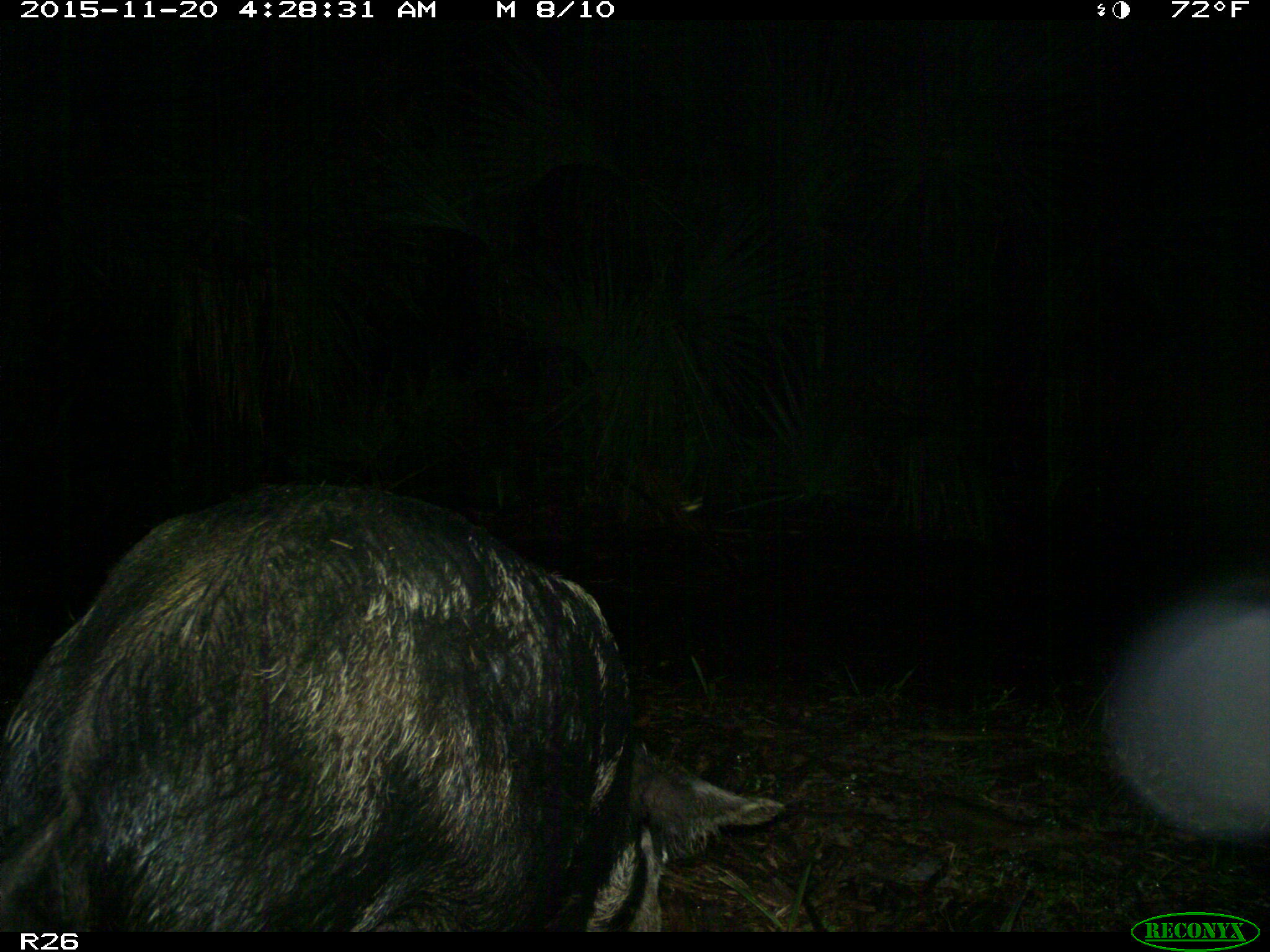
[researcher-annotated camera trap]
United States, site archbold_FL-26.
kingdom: Animalia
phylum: Chordata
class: Mammalia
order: Artiodactyla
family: Suidae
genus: Sus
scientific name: Sus scrofa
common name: wild boar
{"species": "Sus scrofa (wild boar)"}